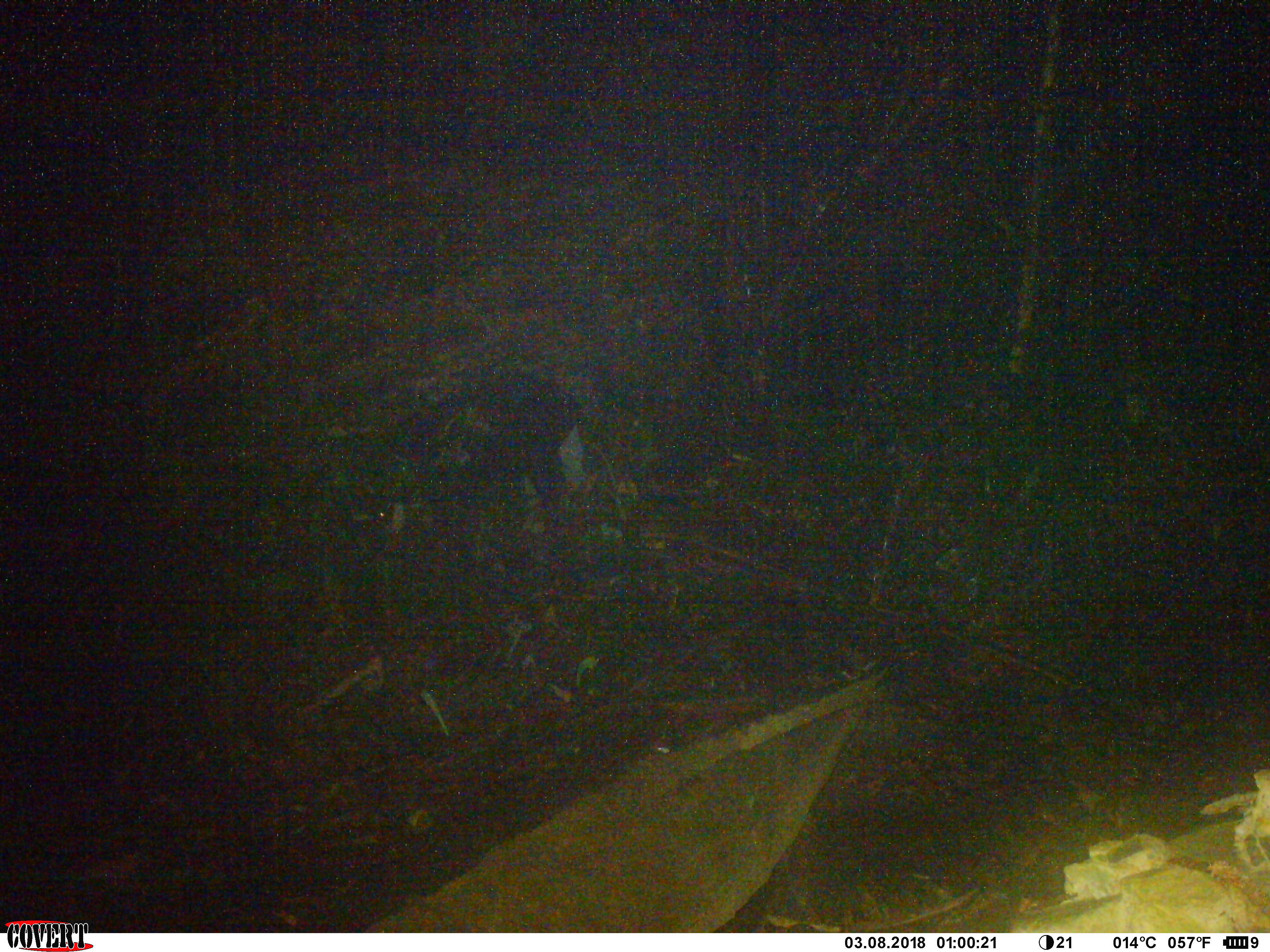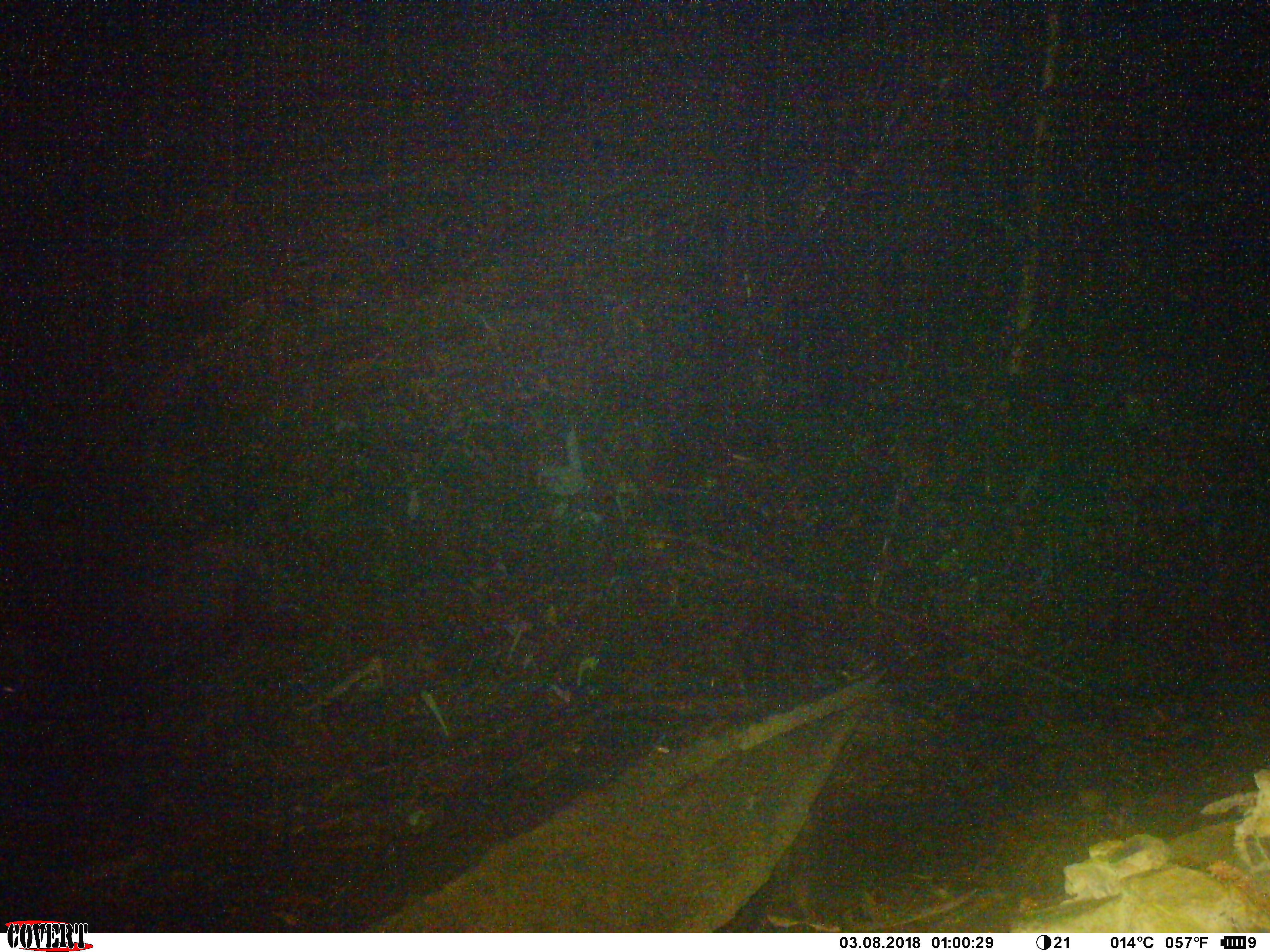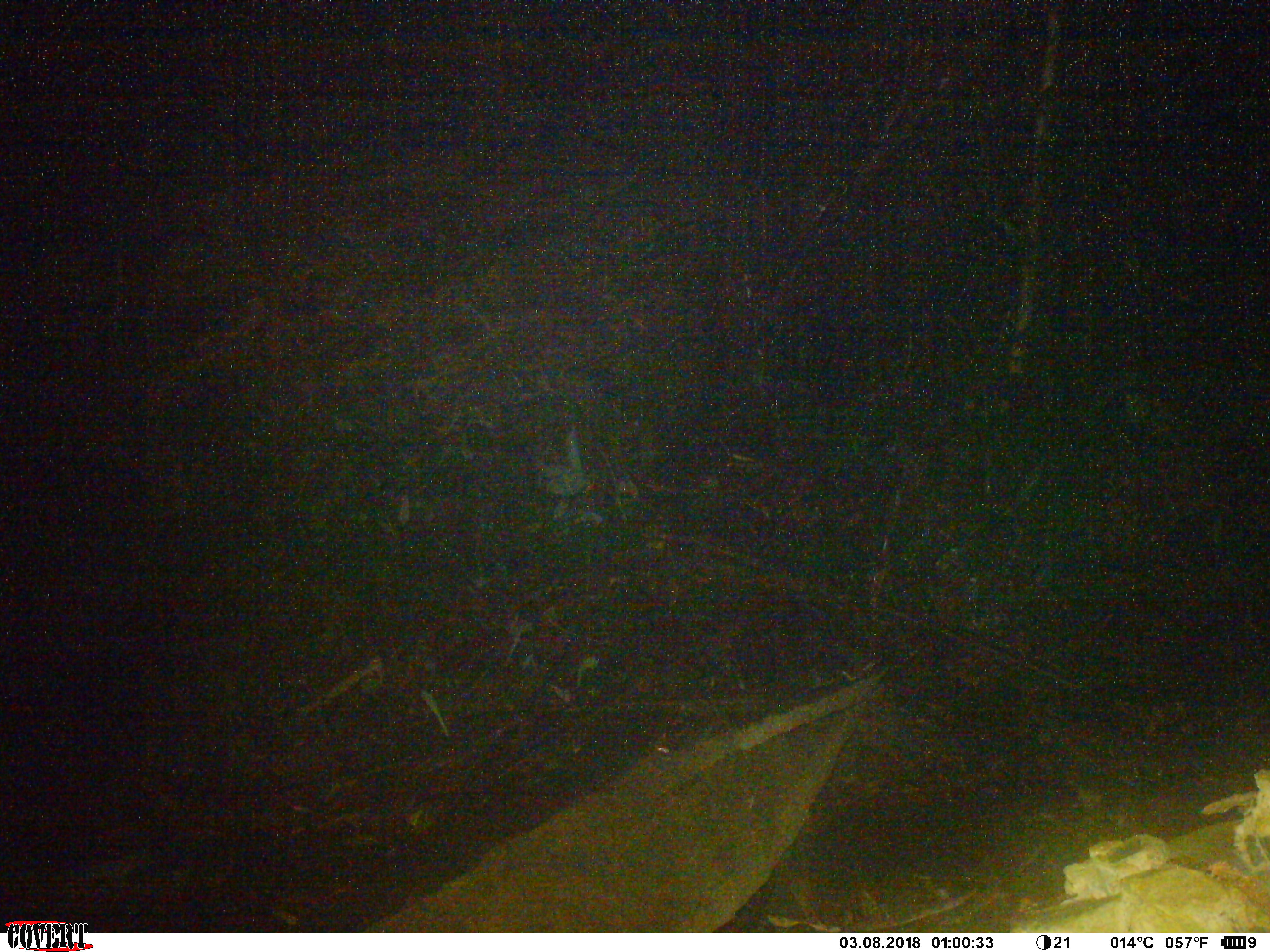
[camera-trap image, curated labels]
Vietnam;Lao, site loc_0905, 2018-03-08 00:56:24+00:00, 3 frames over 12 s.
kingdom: Animalia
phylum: Chordata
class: Mammalia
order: Artiodactyla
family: Bovidae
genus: Capricornis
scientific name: Capricornis sumatraensis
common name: chinese serow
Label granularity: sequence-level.